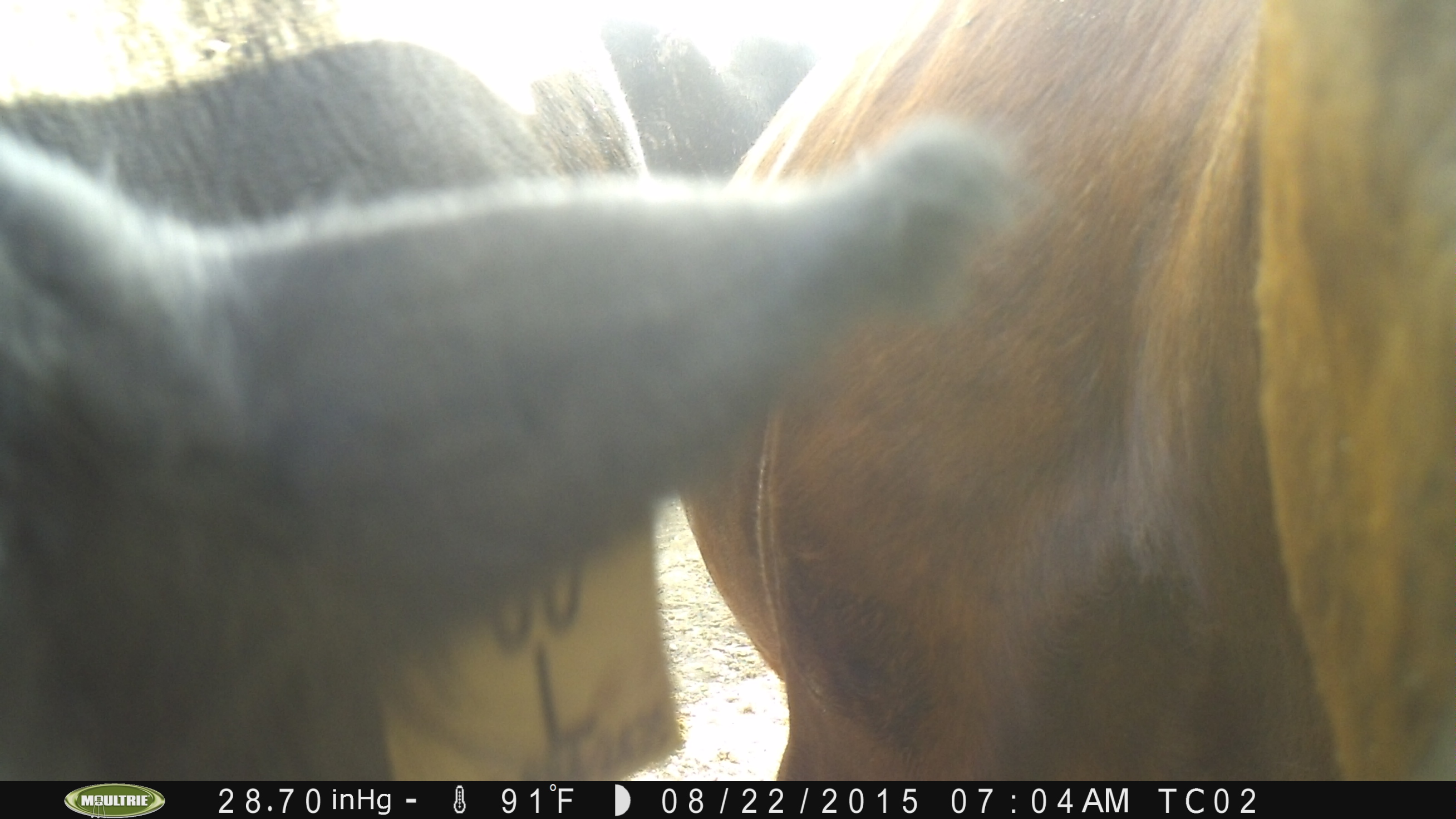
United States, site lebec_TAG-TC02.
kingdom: Animalia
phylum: Chordata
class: Mammalia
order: Artiodactyla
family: Bovidae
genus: Bos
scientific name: Bos taurus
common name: domestic cow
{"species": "Bos taurus (domestic cow)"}